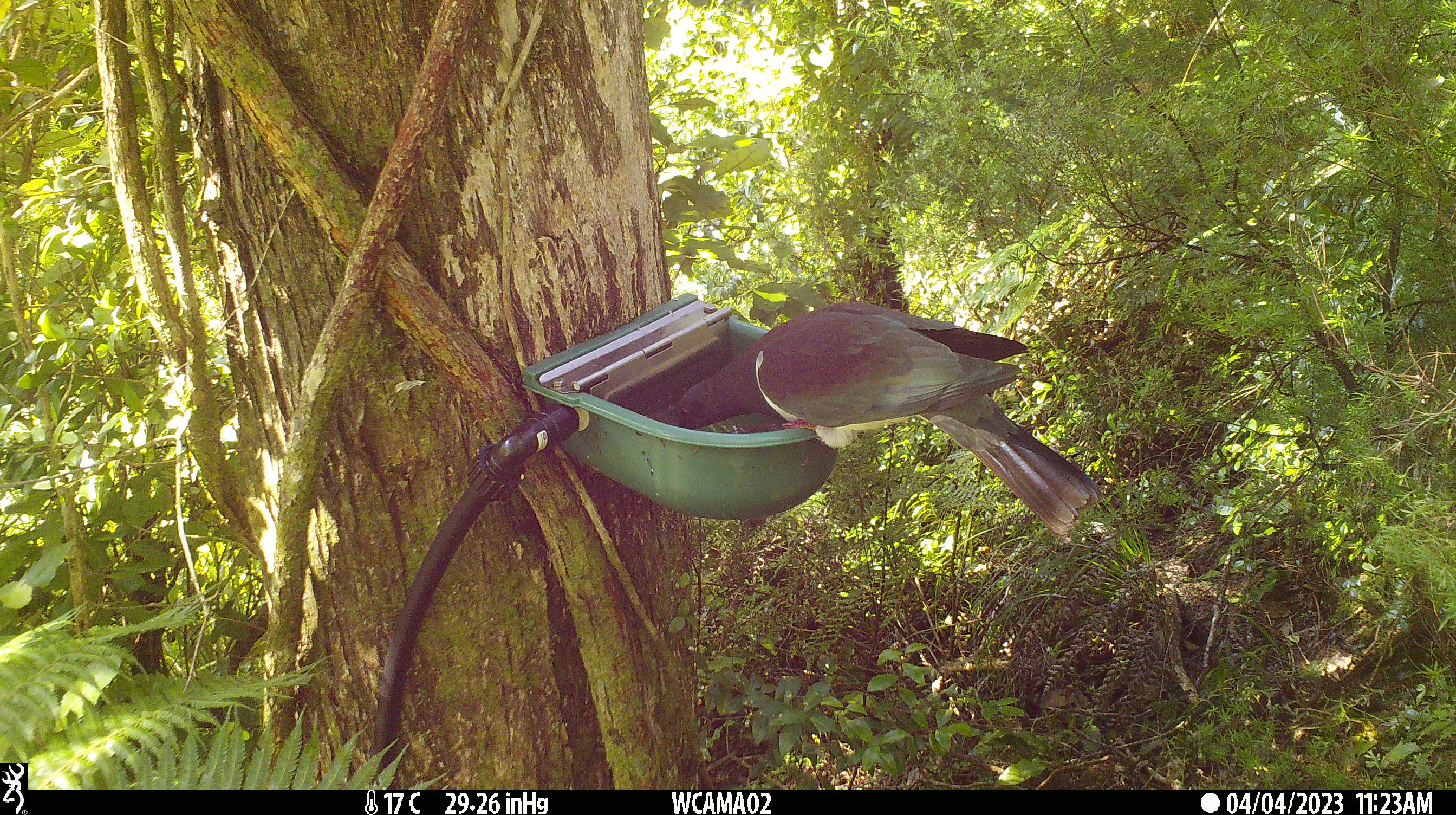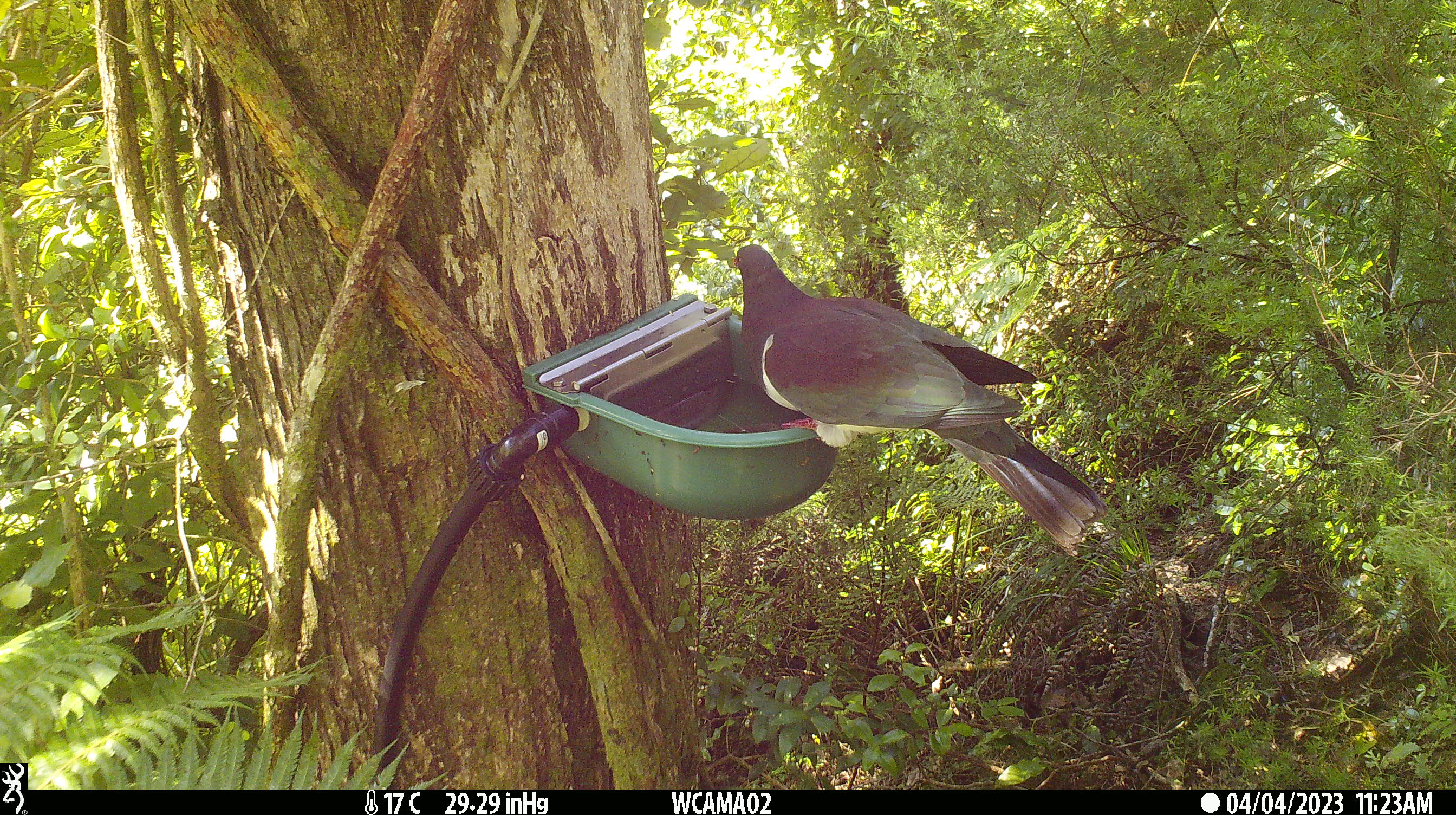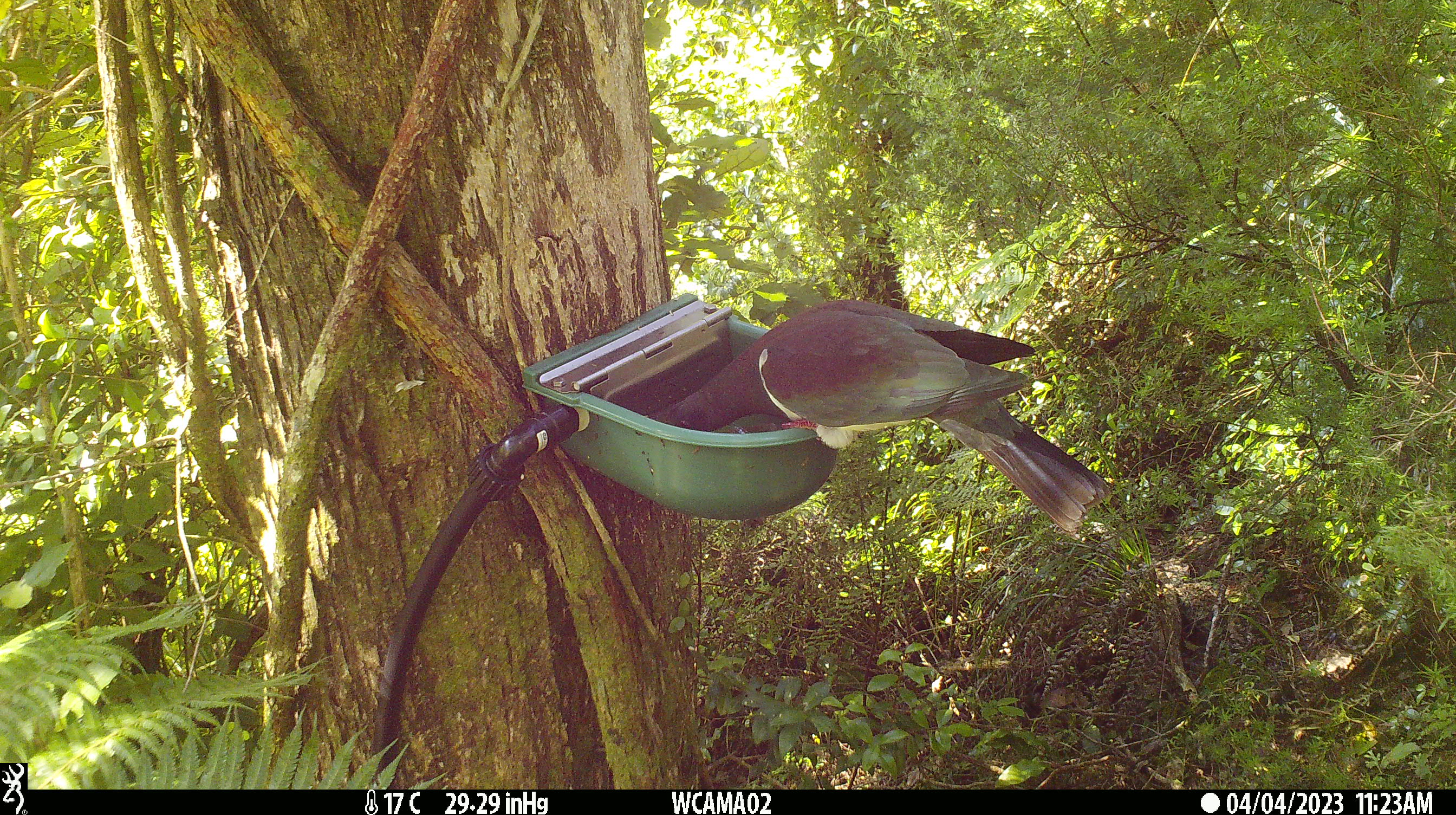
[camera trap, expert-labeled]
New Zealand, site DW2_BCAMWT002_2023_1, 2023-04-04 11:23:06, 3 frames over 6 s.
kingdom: Animalia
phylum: Chordata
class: Aves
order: Columbiformes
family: Columbidae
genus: Hemiphaga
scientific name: Hemiphaga novaeseelandiae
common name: new zealand pigeon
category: kereru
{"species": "kereru (new zealand pigeon) (Hemiphaga novaeseelandiae)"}